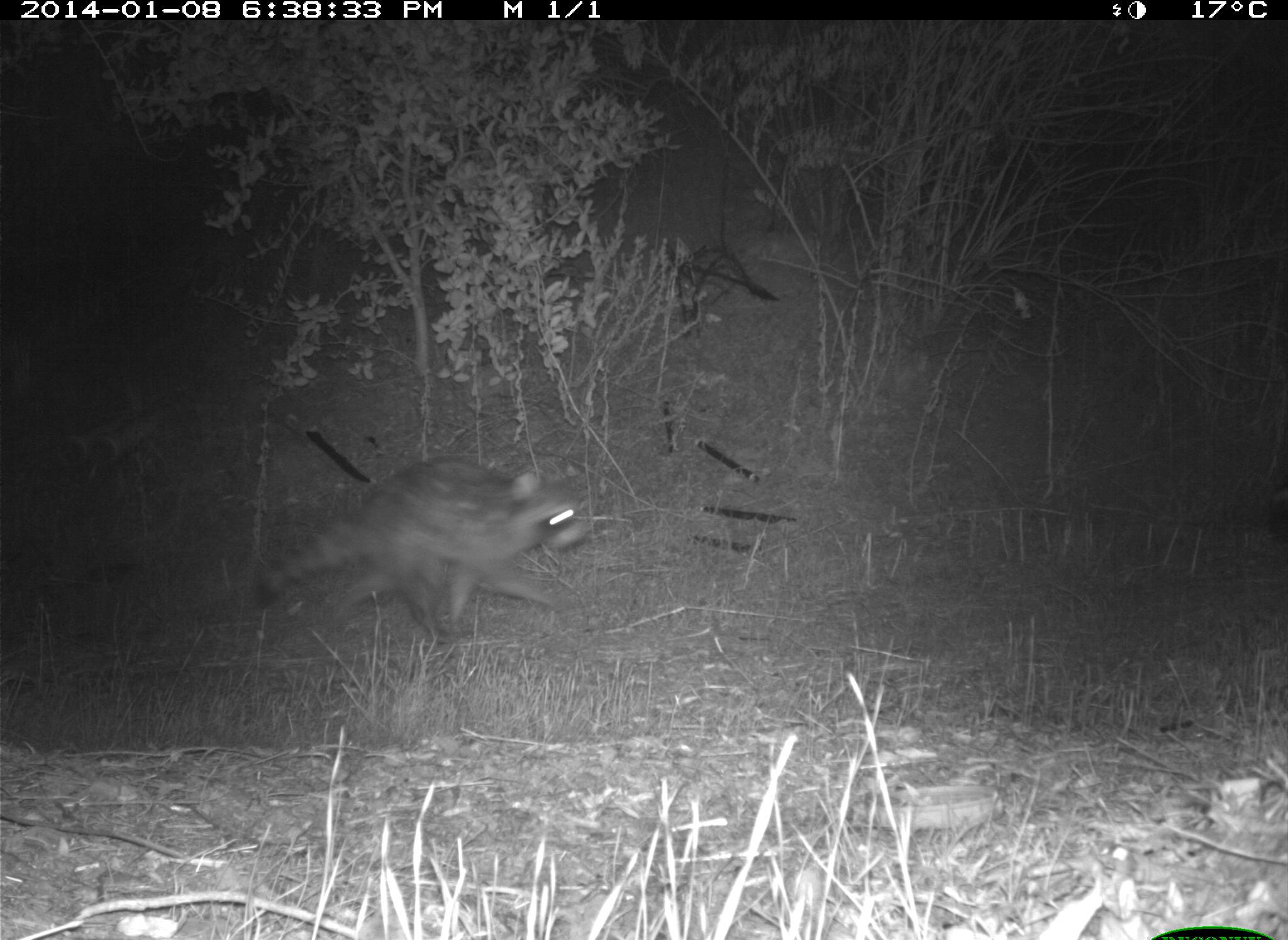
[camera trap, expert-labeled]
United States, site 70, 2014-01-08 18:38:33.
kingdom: Animalia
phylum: Chordata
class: Mammalia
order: Carnivora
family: Procyonidae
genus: Procyon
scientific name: Procyon lotor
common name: raccoon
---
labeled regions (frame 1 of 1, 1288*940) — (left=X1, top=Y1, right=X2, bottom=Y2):
raccoon: (left=249, top=455, right=590, bottom=645)